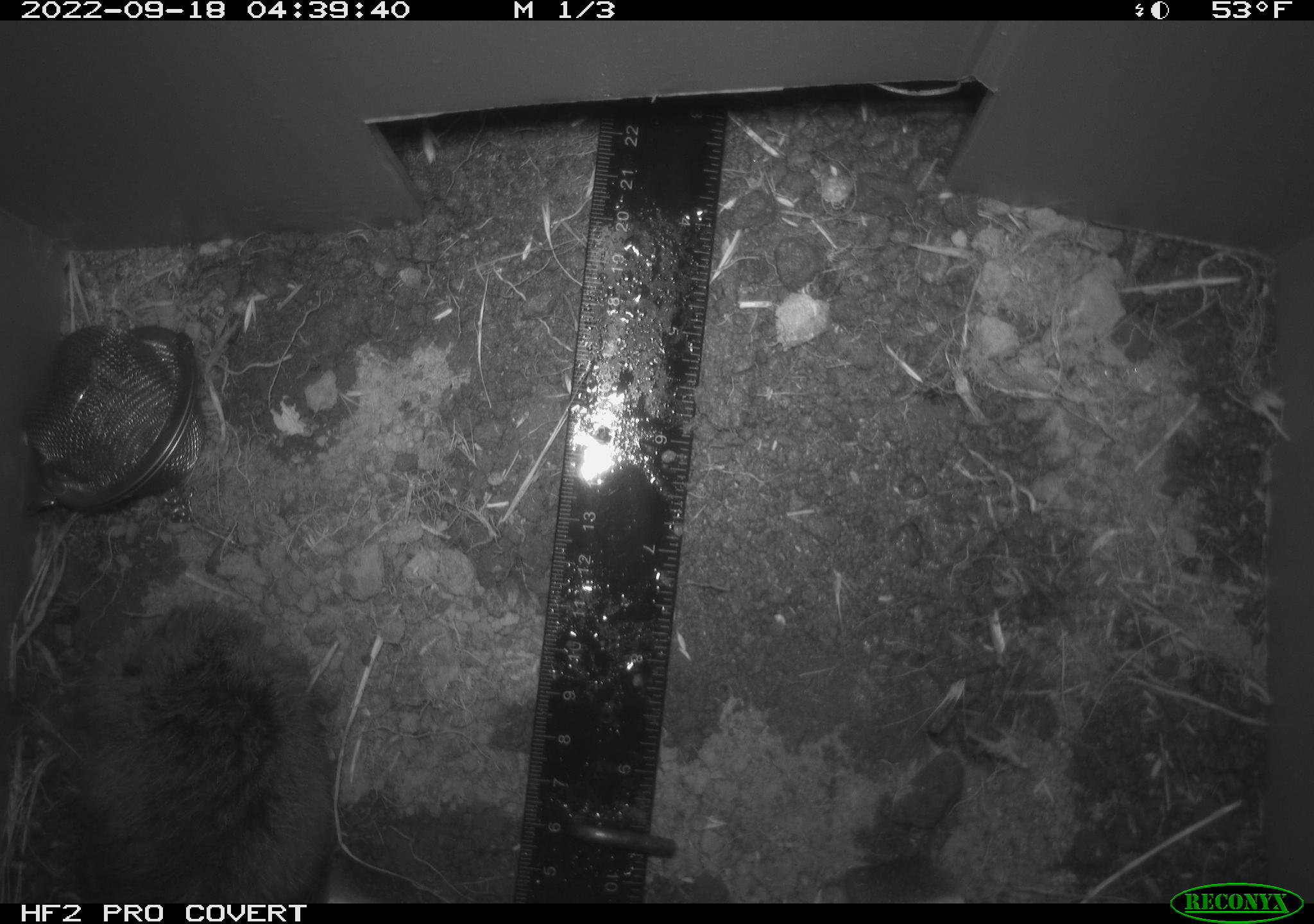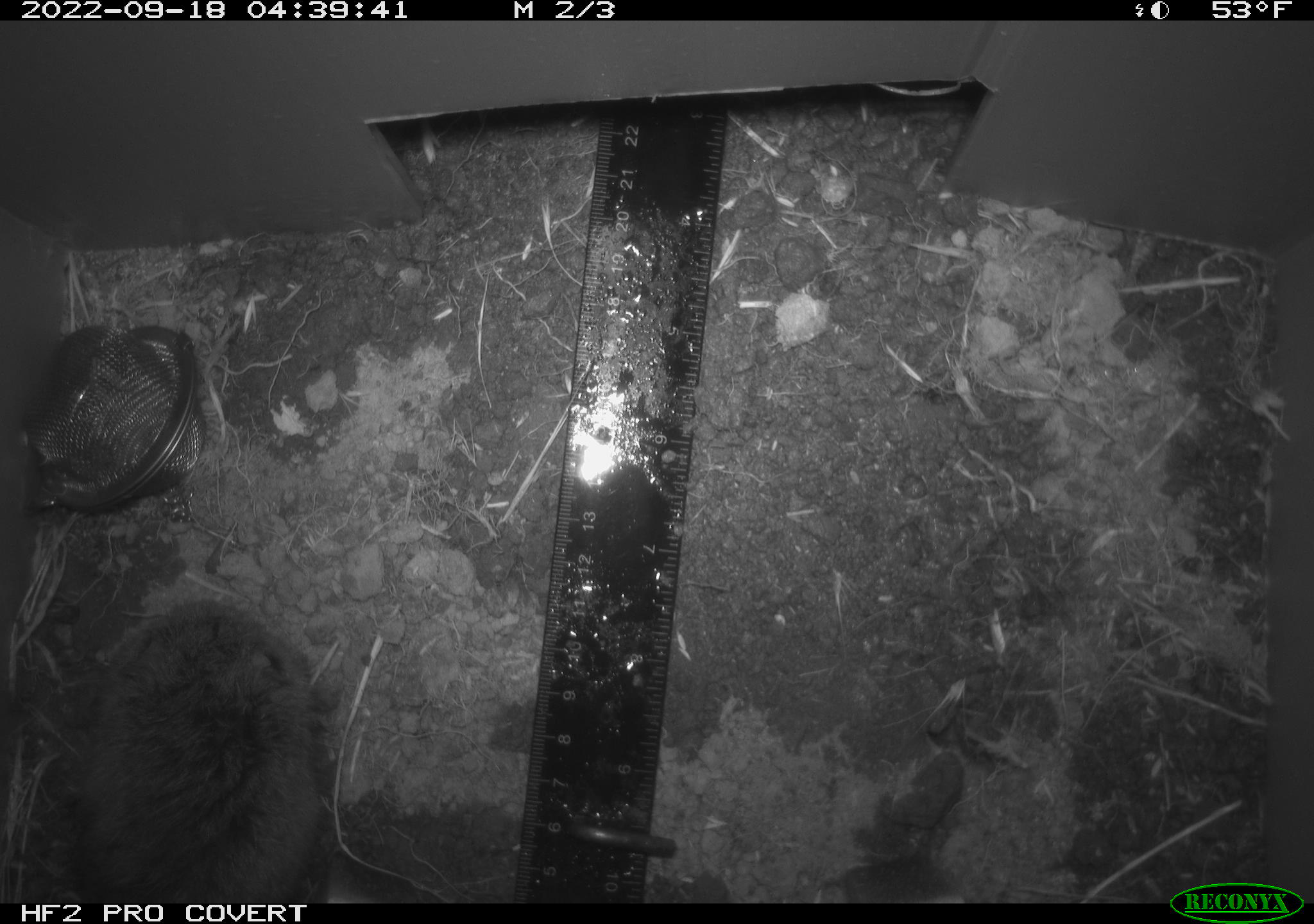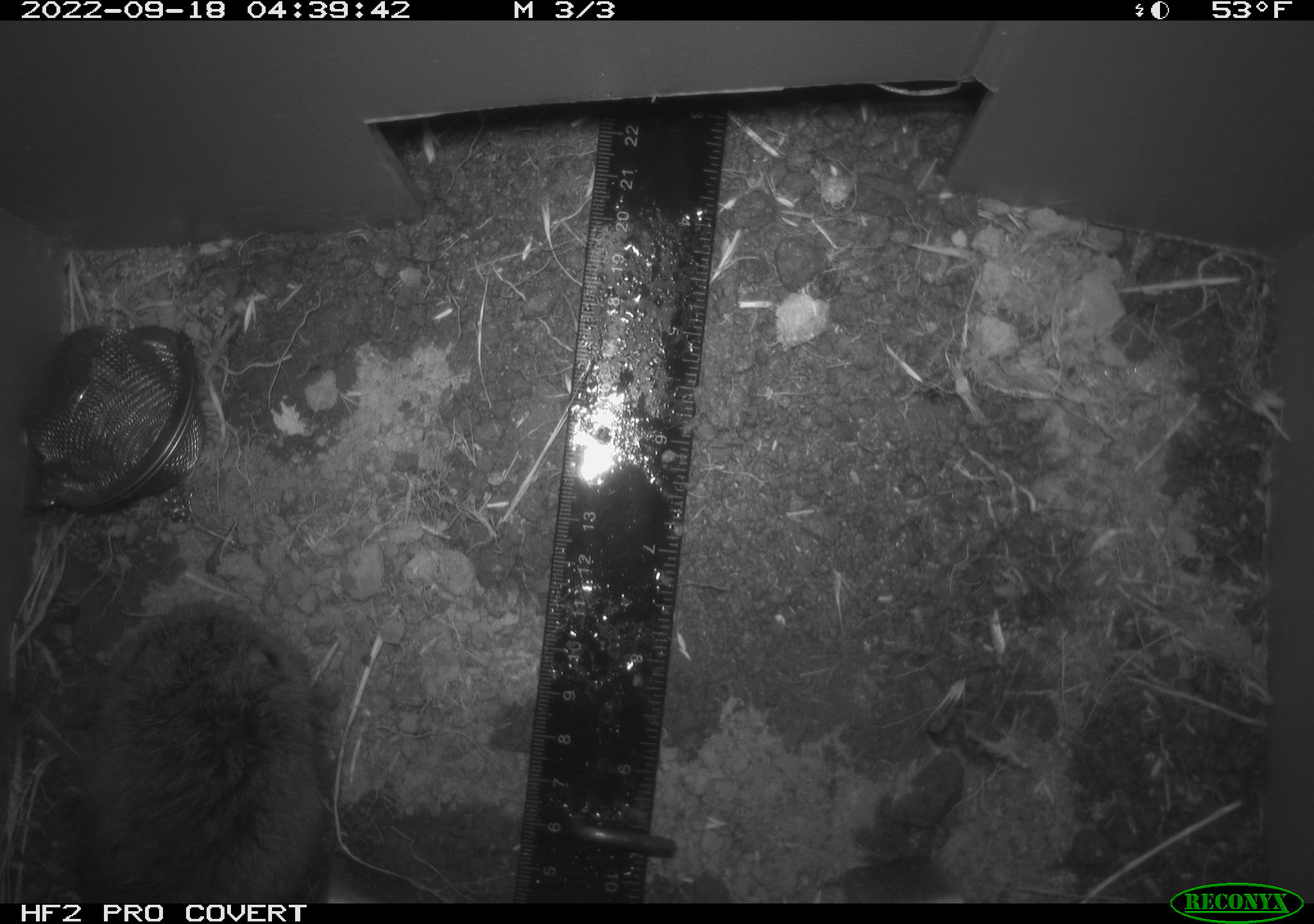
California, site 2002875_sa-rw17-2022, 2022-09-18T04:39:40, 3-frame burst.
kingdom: Animalia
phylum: Chordata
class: Mammalia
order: Rodentia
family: Cricetidae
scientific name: Arvicolinae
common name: voles, lemmings, and muskrats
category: arvicolinae subfamily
Arvicolinae subfamily (voles, lemmings, and muskrats) (Arvicolinae).